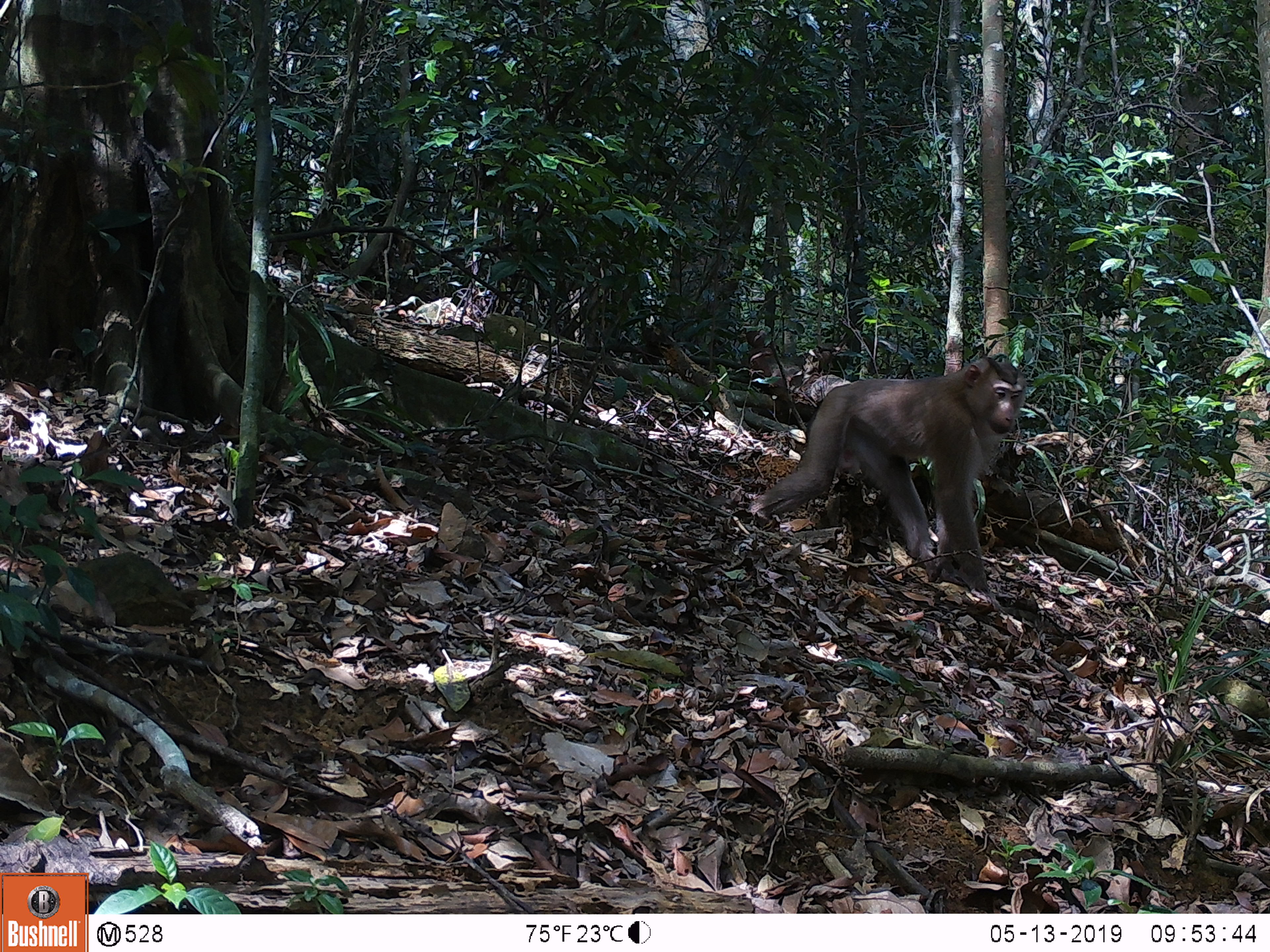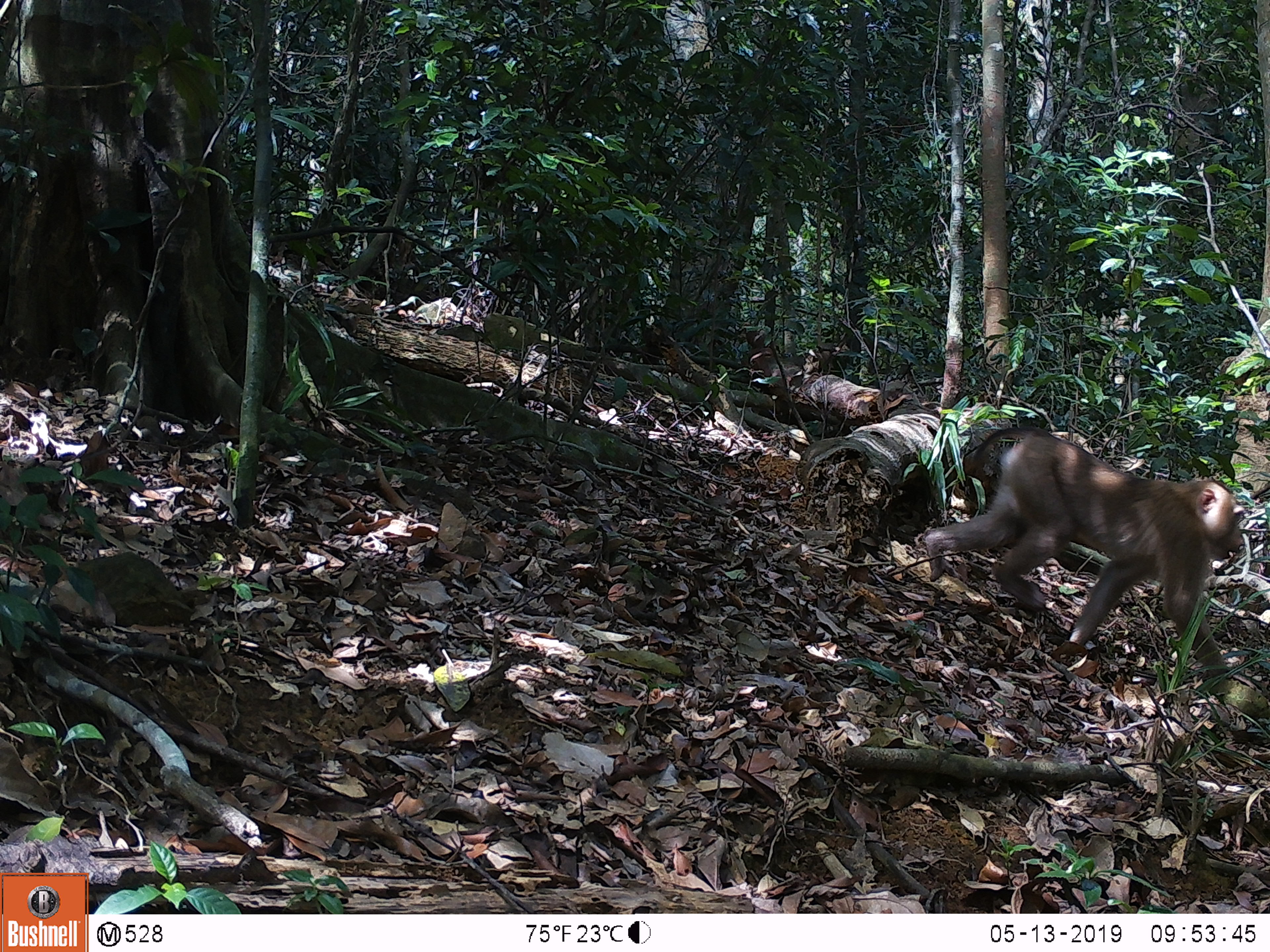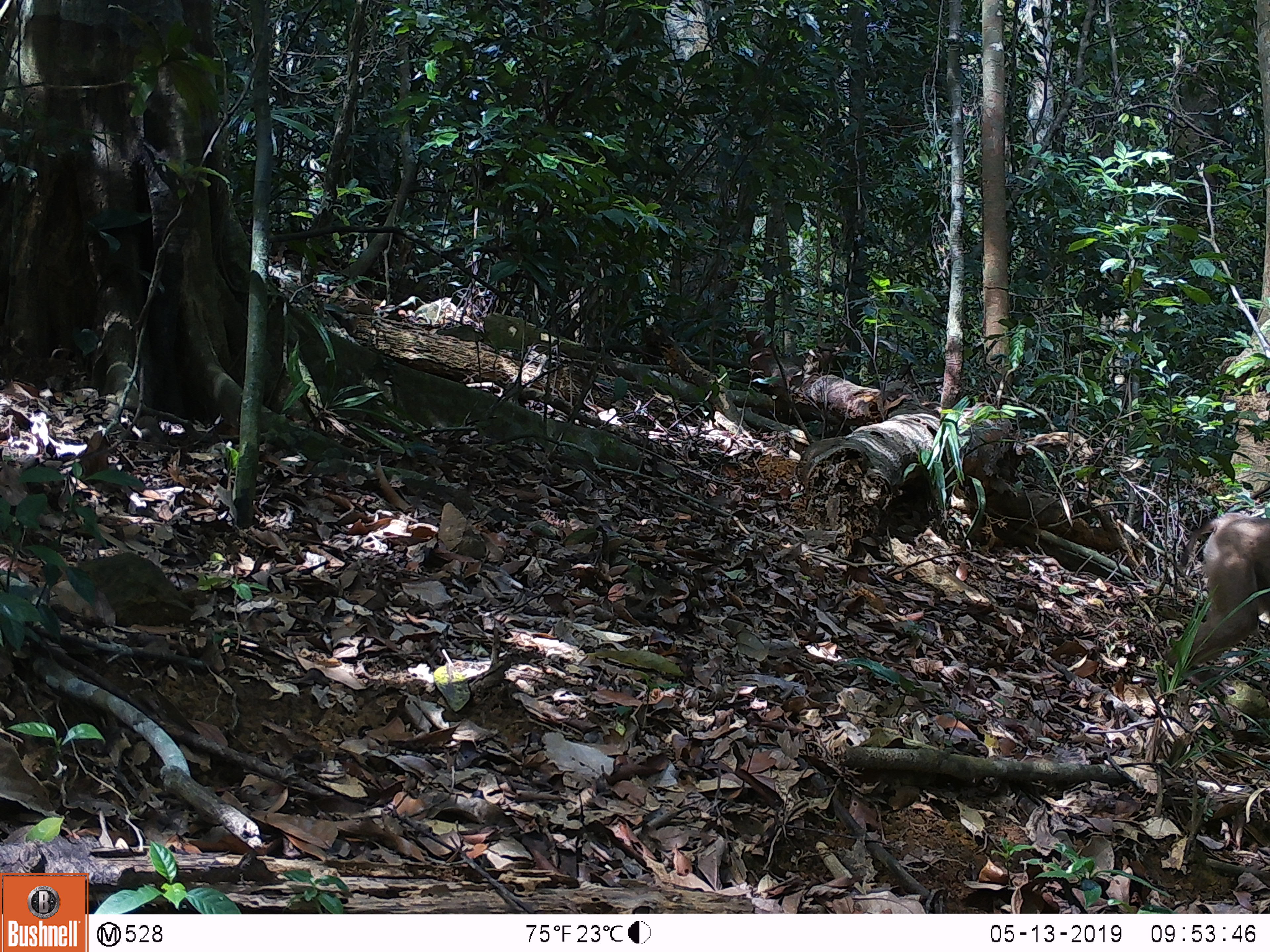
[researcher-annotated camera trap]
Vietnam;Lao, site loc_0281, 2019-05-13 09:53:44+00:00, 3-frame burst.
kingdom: Animalia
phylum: Chordata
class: Mammalia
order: Primates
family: Cercopithecidae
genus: Macaca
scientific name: Macaca nemestrina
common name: pig-tailed macaque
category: pig tailed macaque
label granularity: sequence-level